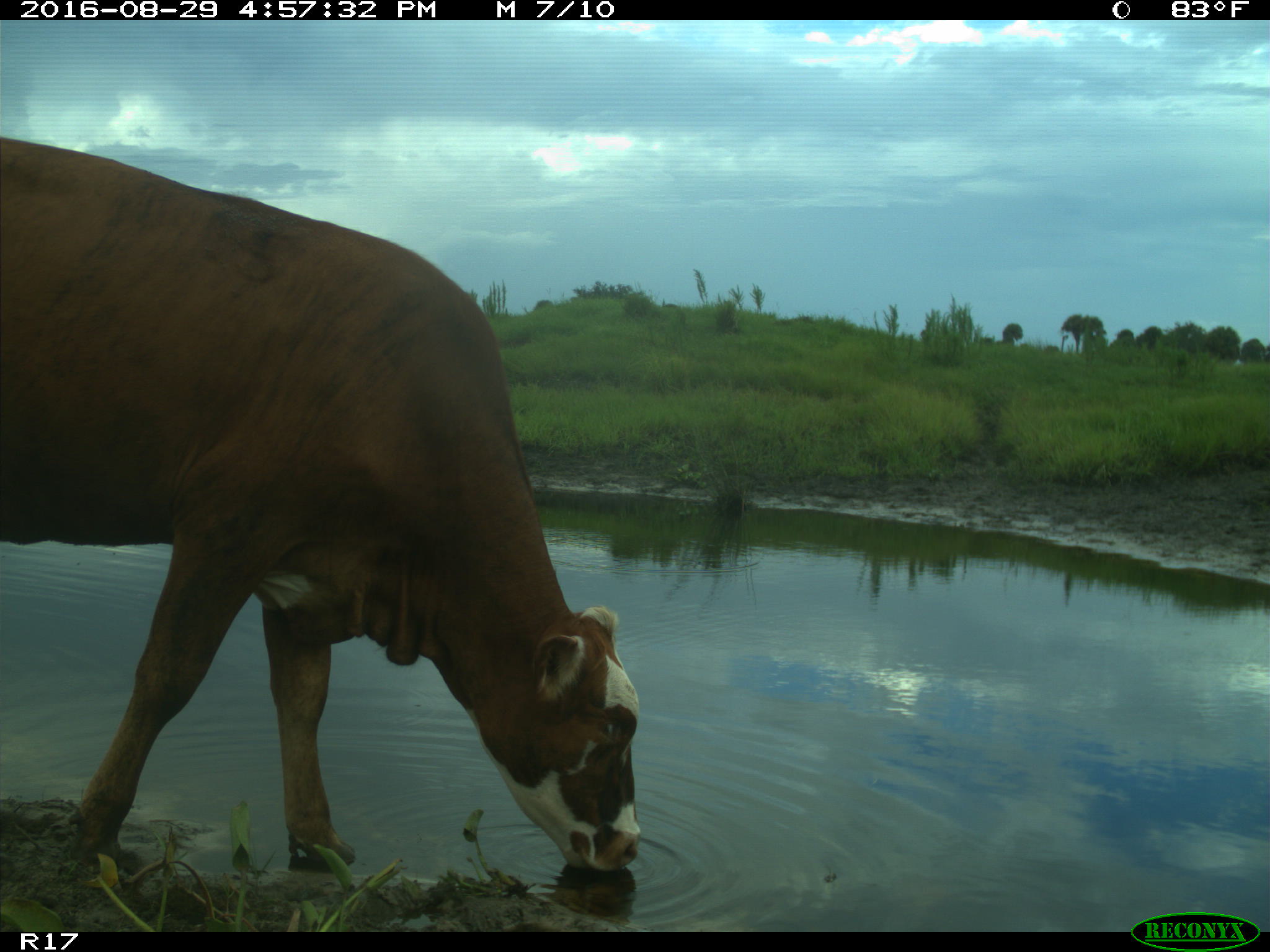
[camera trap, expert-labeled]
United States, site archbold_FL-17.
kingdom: Animalia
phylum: Chordata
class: Mammalia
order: Artiodactyla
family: Bovidae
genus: Bos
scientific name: Bos taurus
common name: domestic cow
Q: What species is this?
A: Bos taurus (domestic cow).